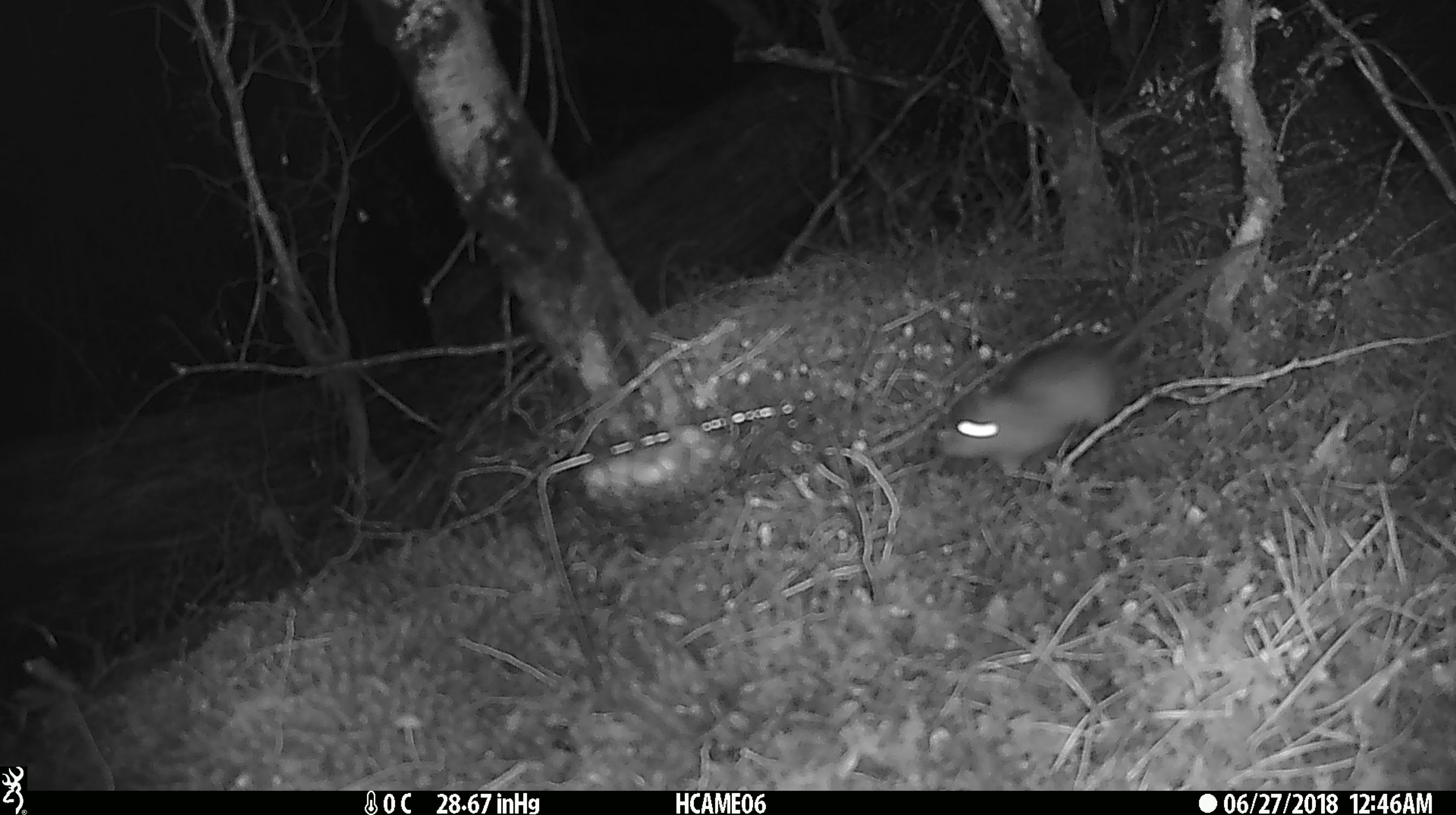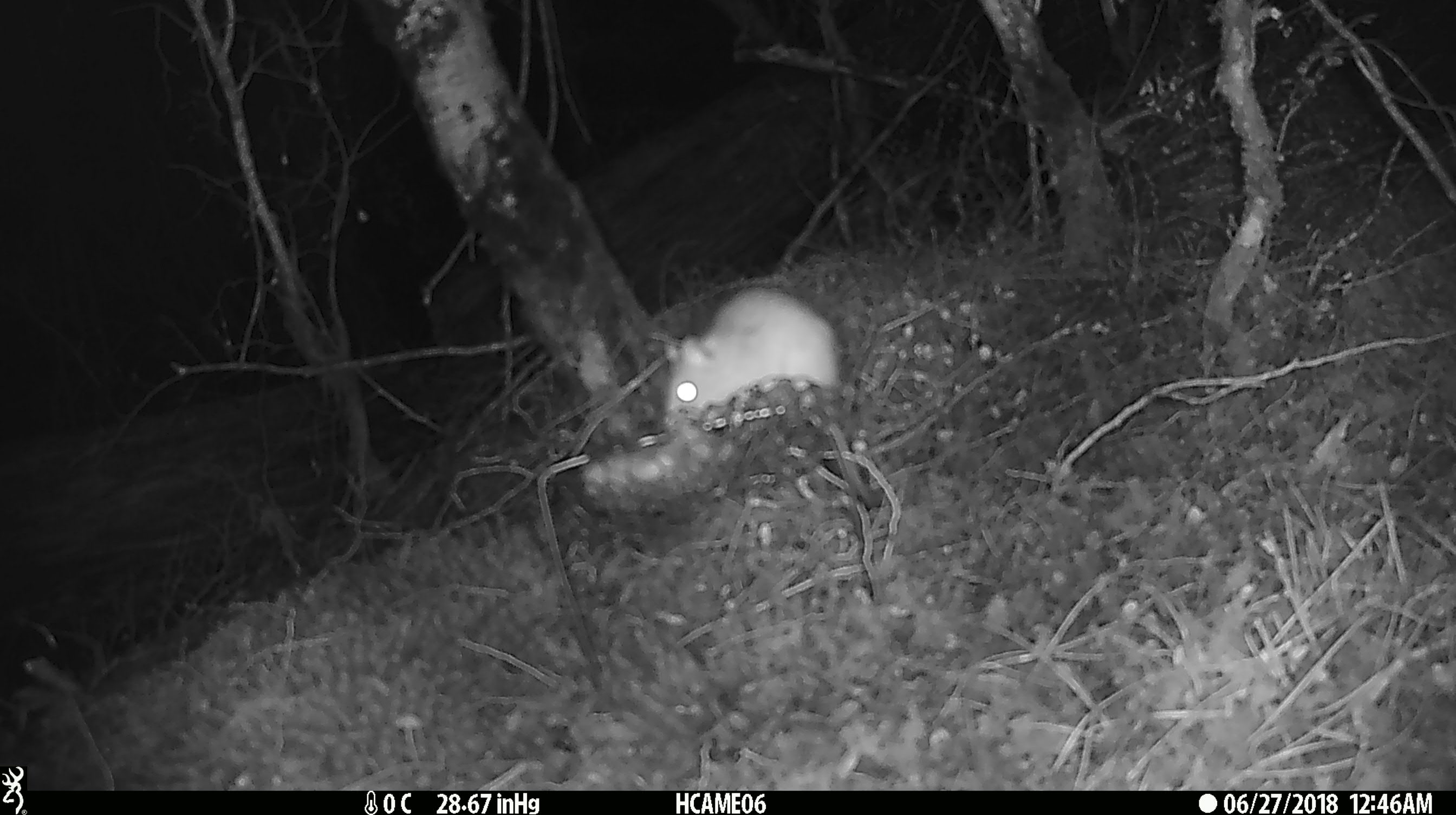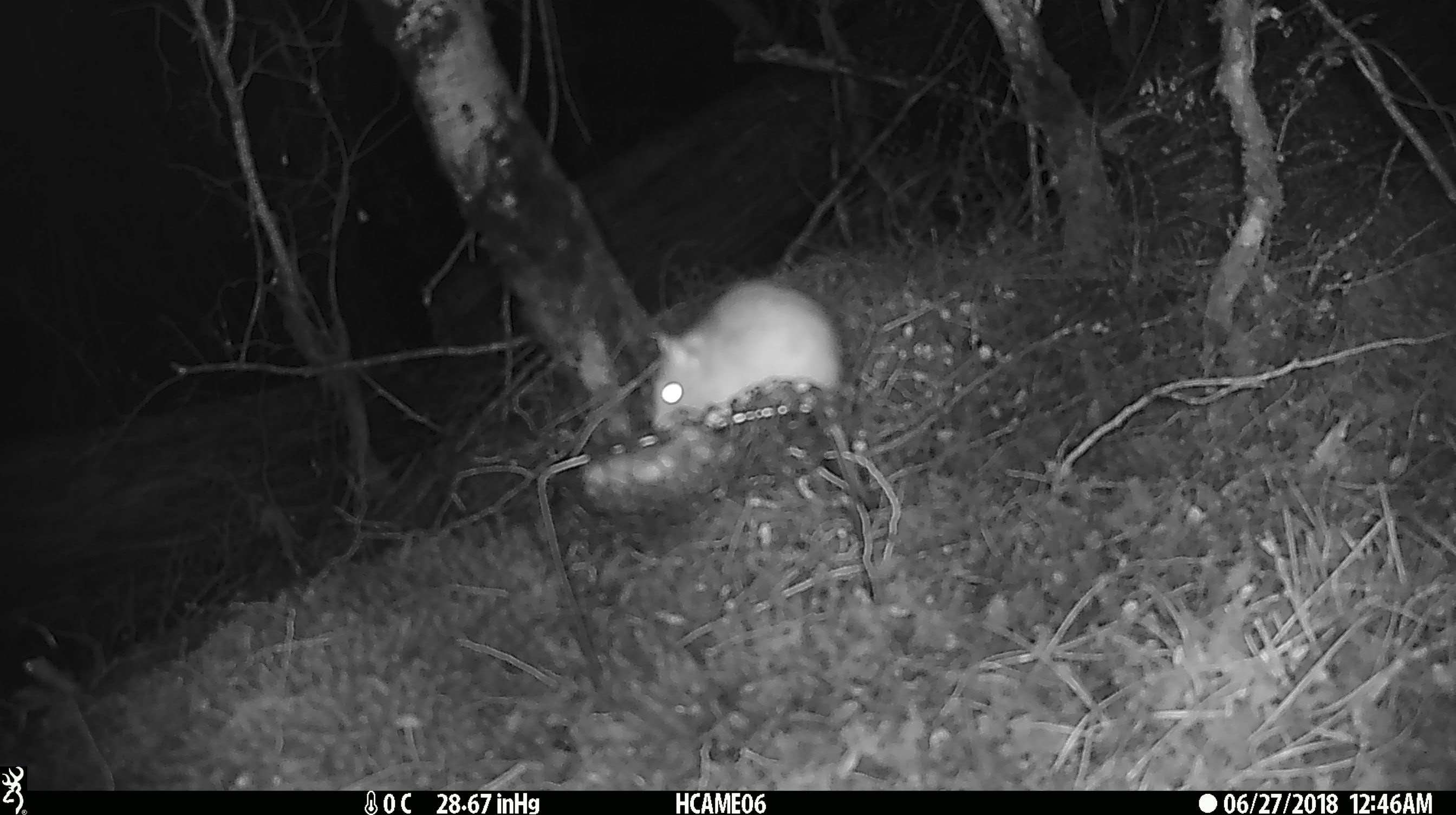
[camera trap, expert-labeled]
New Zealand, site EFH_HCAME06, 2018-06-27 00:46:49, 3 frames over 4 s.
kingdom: Animalia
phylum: Chordata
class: Mammalia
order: Rodentia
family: Muridae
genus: Rattus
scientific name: Rattus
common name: rat